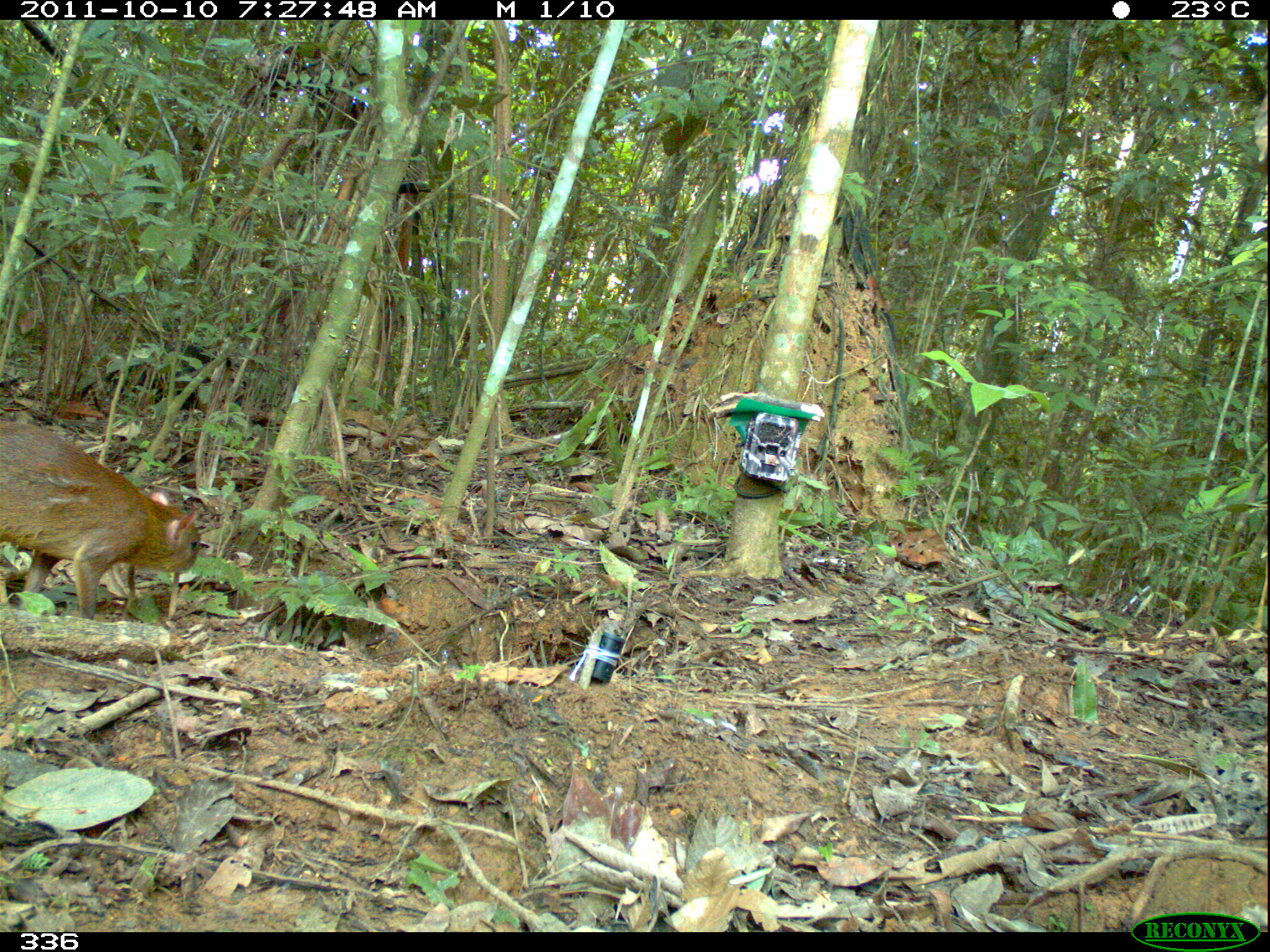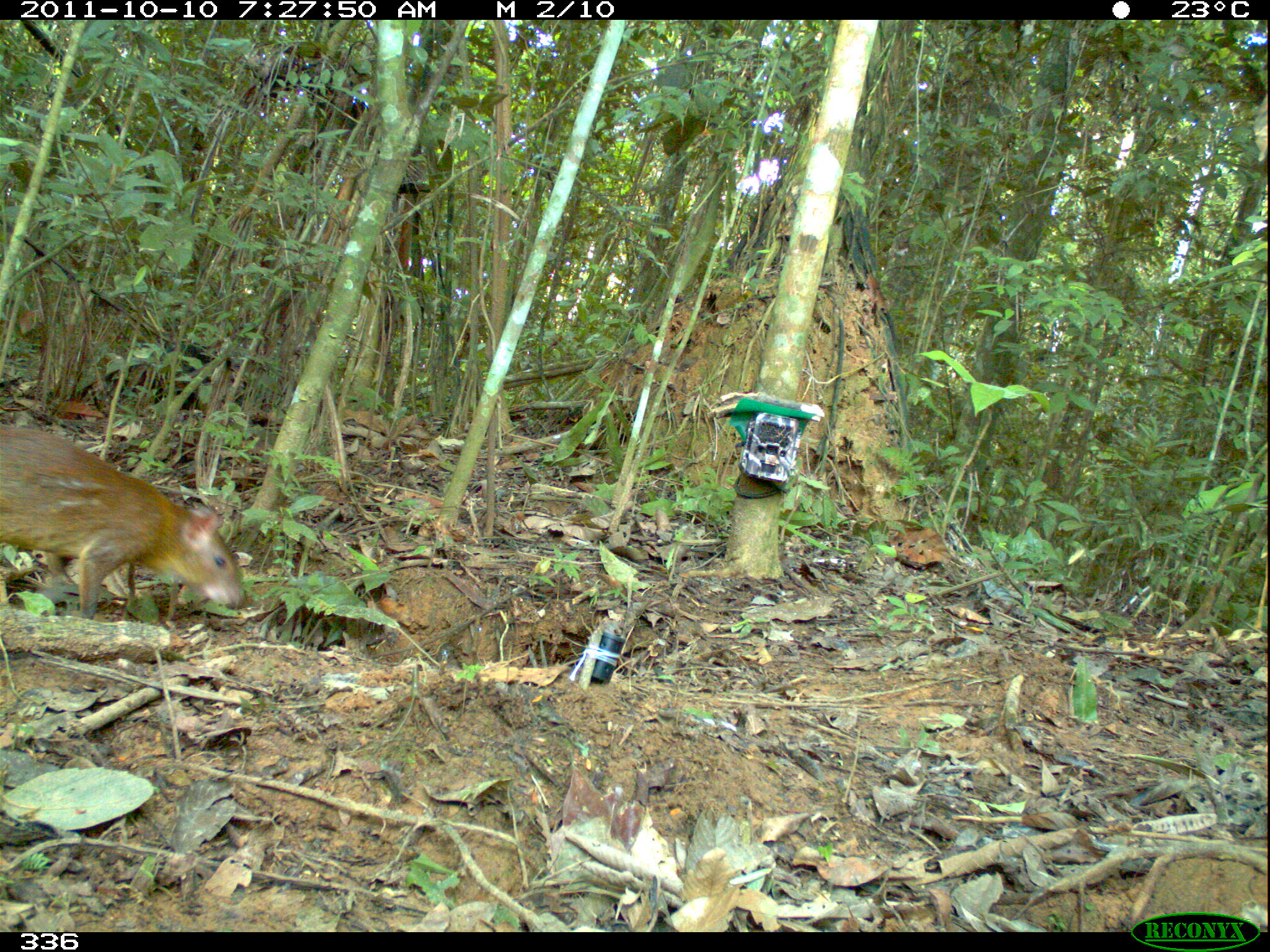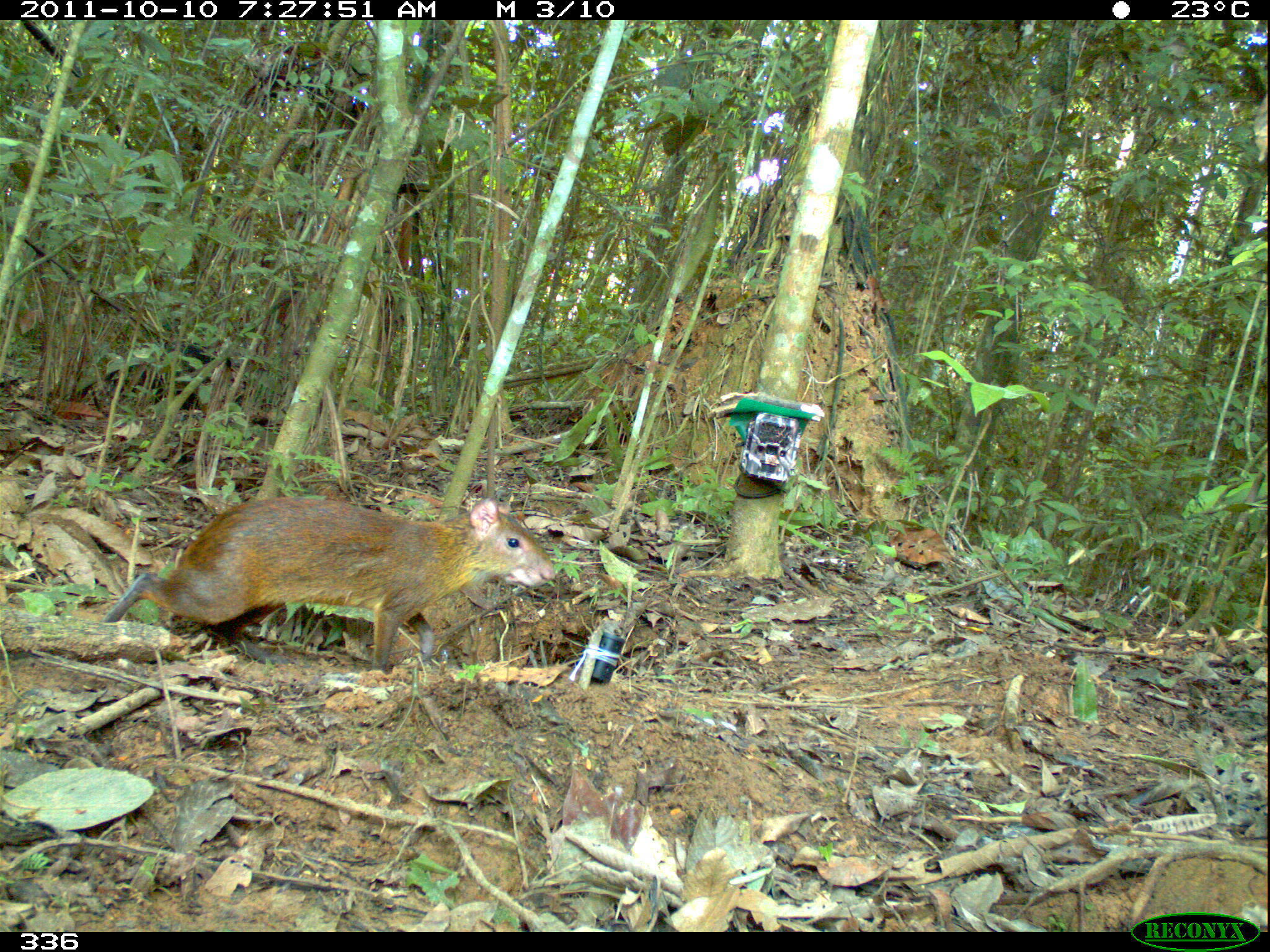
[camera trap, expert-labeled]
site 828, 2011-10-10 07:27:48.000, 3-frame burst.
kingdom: Animalia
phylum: Chordata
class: Mammalia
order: Rodentia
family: Dasyproctidae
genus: Dasyprocta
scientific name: Dasyprocta punctata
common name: central american agouti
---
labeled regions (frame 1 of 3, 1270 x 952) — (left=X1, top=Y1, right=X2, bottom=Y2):
dasyprocta punctata: (left=0, top=419, right=198, bottom=618)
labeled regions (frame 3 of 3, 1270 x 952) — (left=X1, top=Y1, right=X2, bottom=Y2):
dasyprocta punctata: (left=103, top=494, right=555, bottom=672)